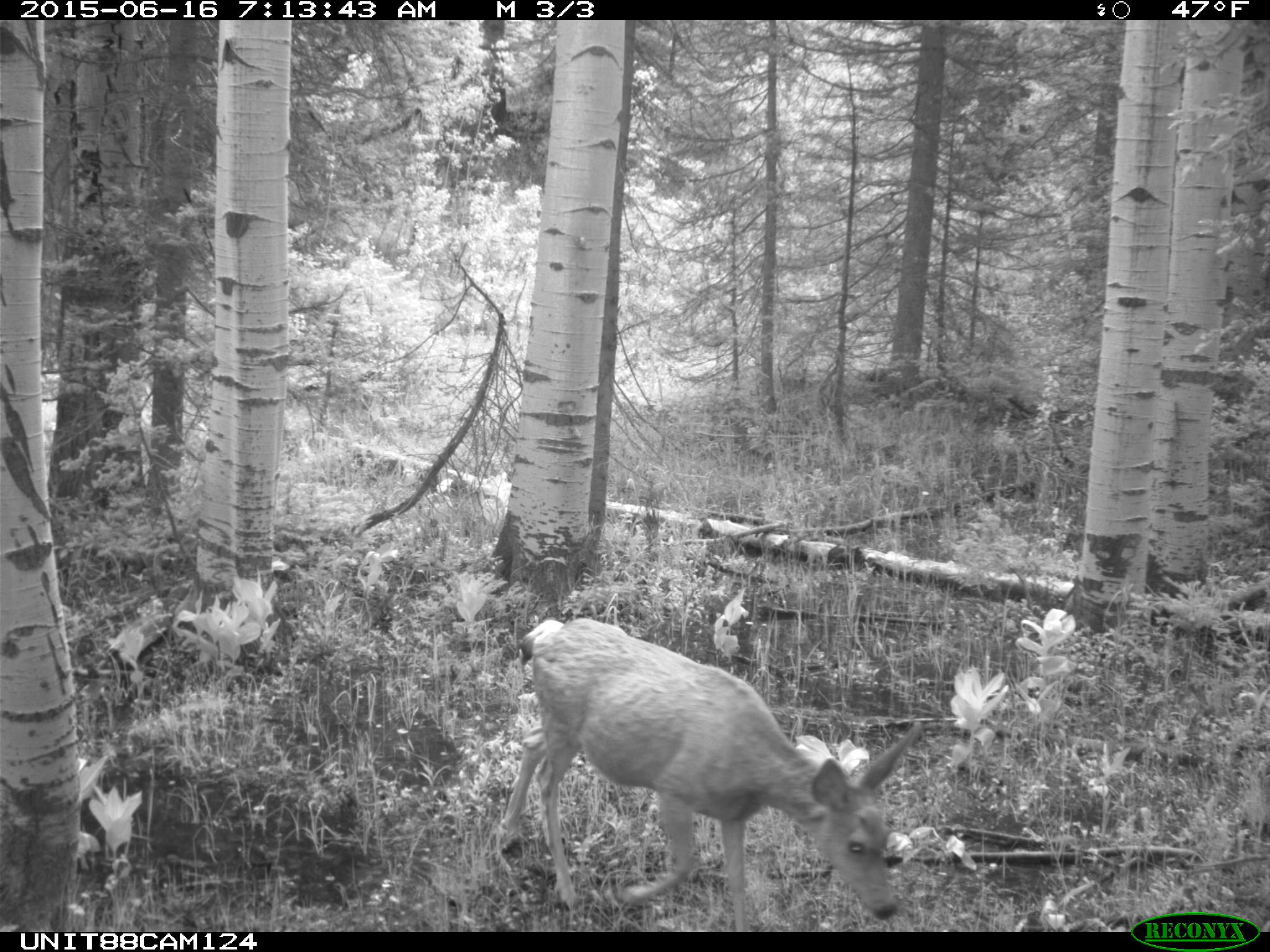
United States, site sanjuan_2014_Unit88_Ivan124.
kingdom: Animalia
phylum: Chordata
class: Mammalia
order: Artiodactyla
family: Cervidae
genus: Odocoileus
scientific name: Odocoileus hemionus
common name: mule deer